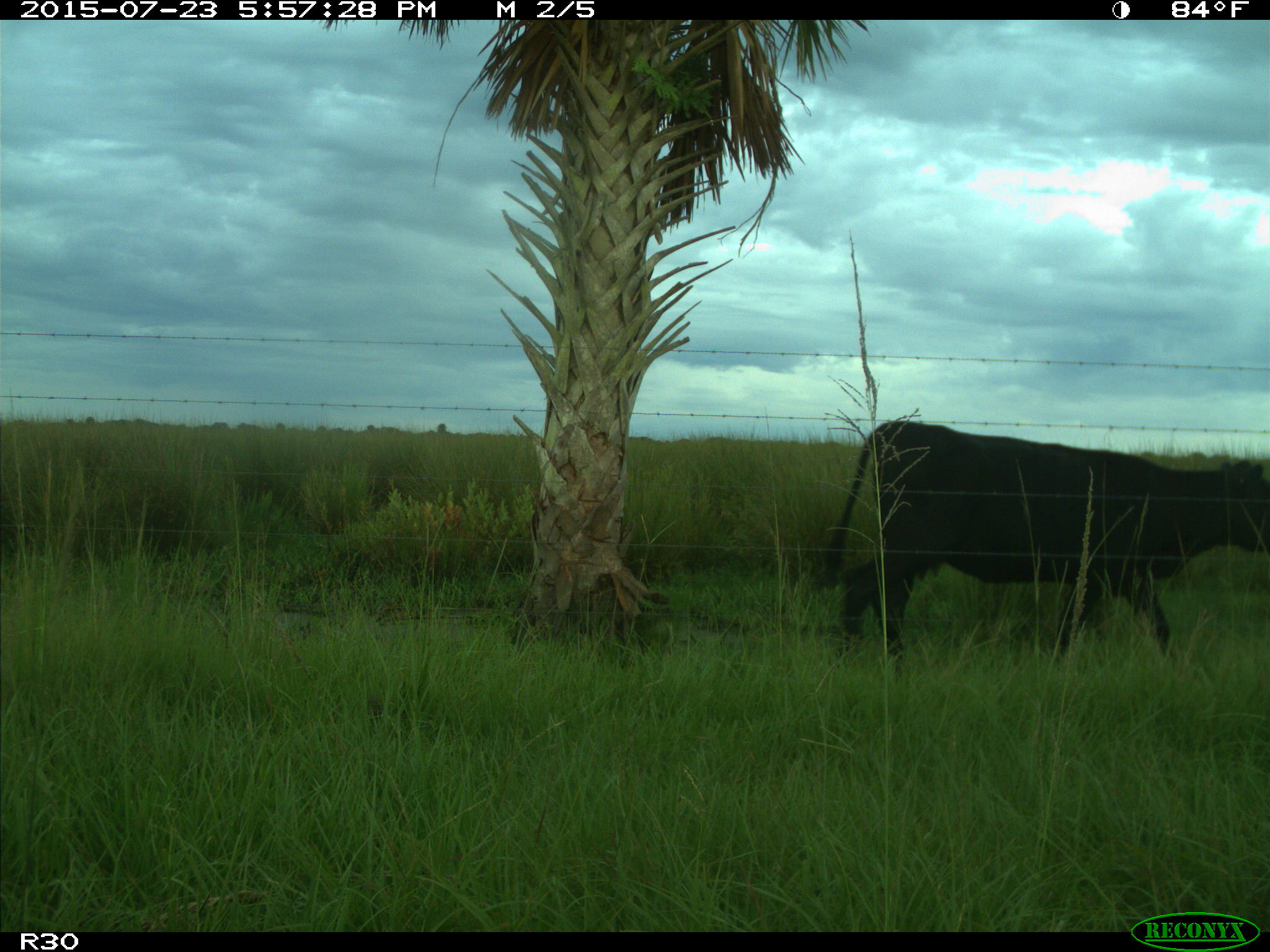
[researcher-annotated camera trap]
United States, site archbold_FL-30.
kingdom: Animalia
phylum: Chordata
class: Mammalia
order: Artiodactyla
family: Bovidae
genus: Bos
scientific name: Bos taurus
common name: domestic cow